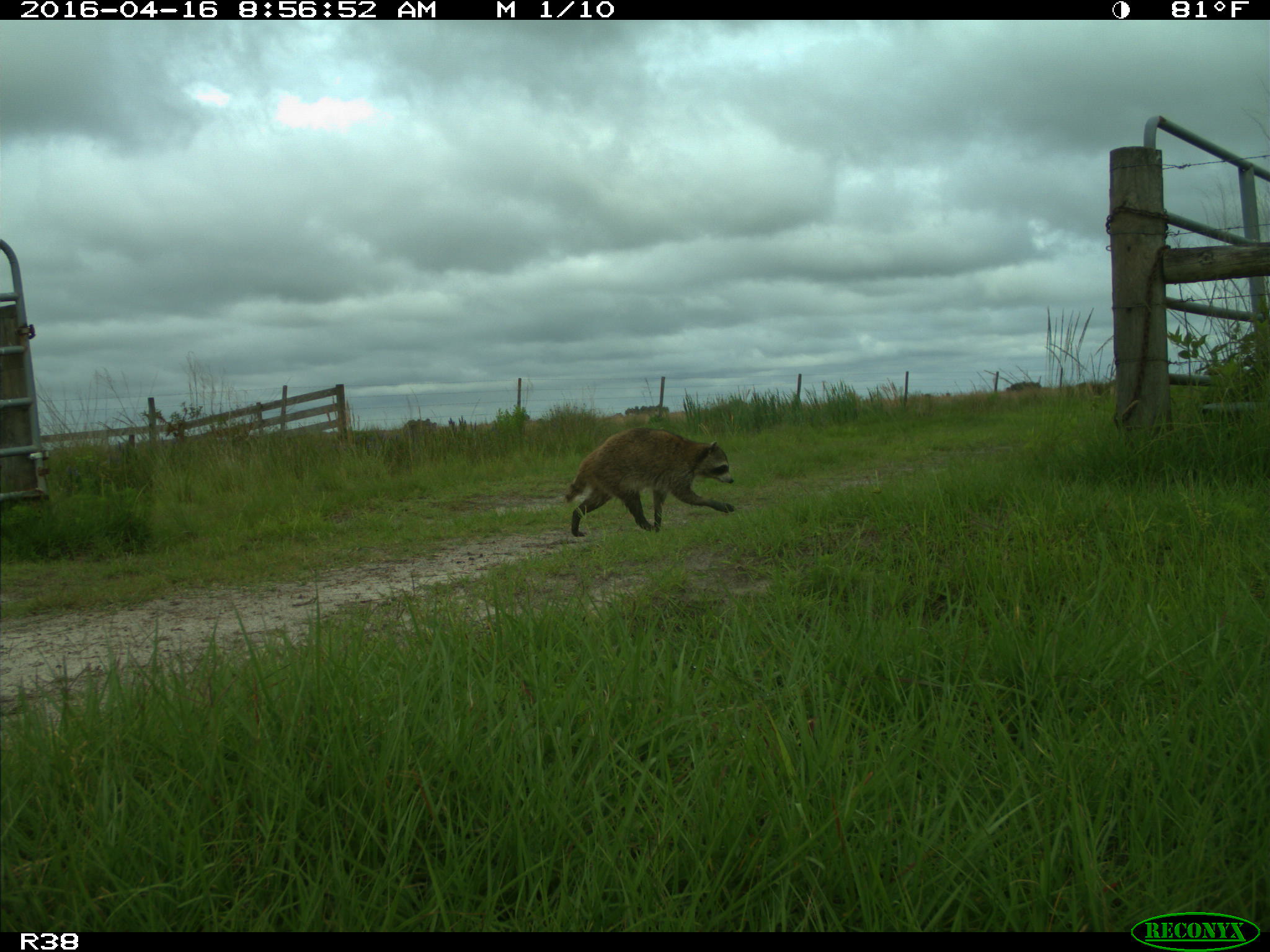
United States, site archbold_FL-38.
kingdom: Animalia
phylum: Chordata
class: Mammalia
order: Carnivora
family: Procyonidae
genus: Procyon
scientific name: Procyon lotor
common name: common raccoon